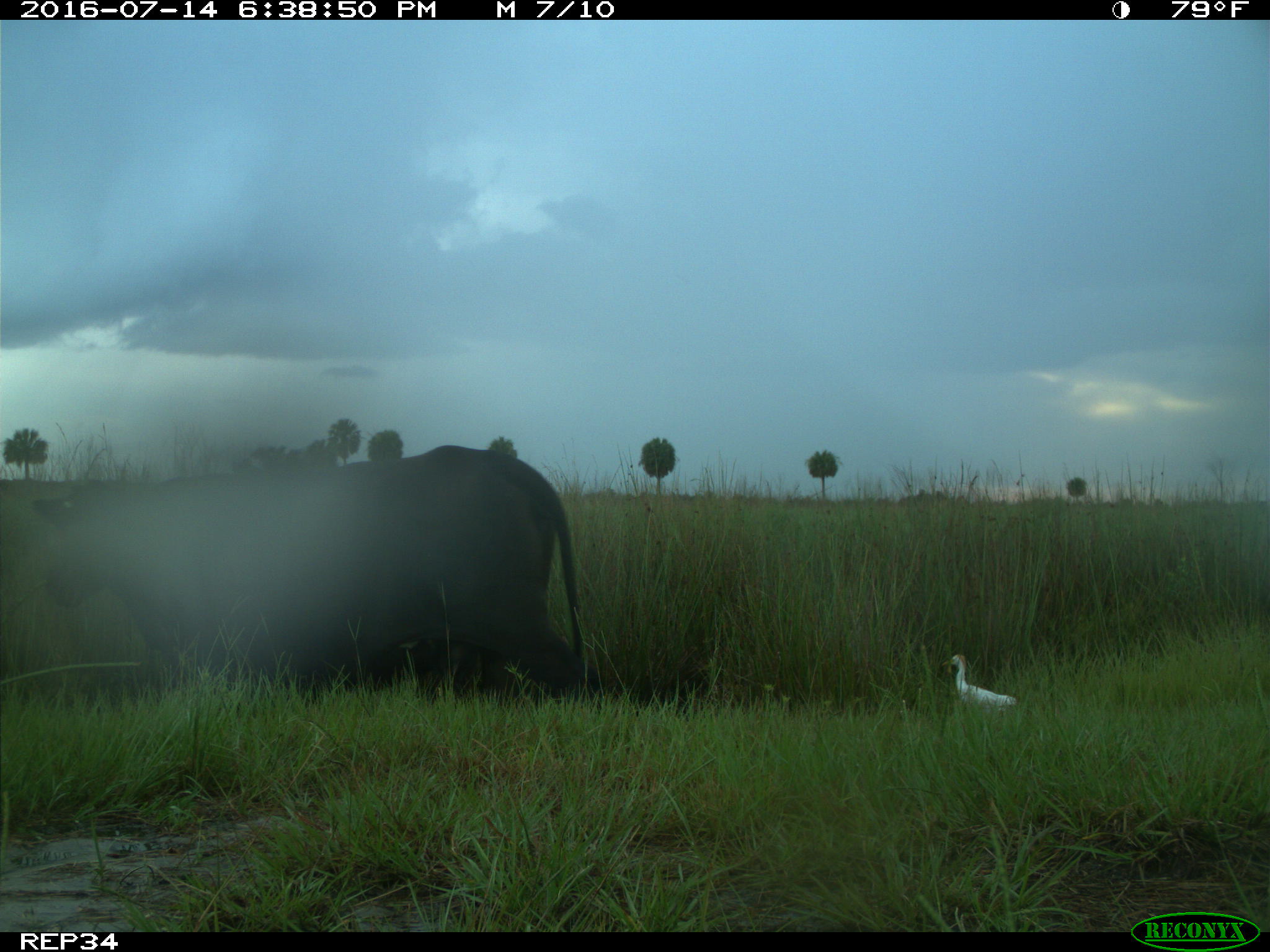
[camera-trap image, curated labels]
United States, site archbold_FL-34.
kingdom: Animalia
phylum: Chordata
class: Mammalia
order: Artiodactyla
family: Bovidae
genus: Bos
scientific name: Bos taurus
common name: domestic cow